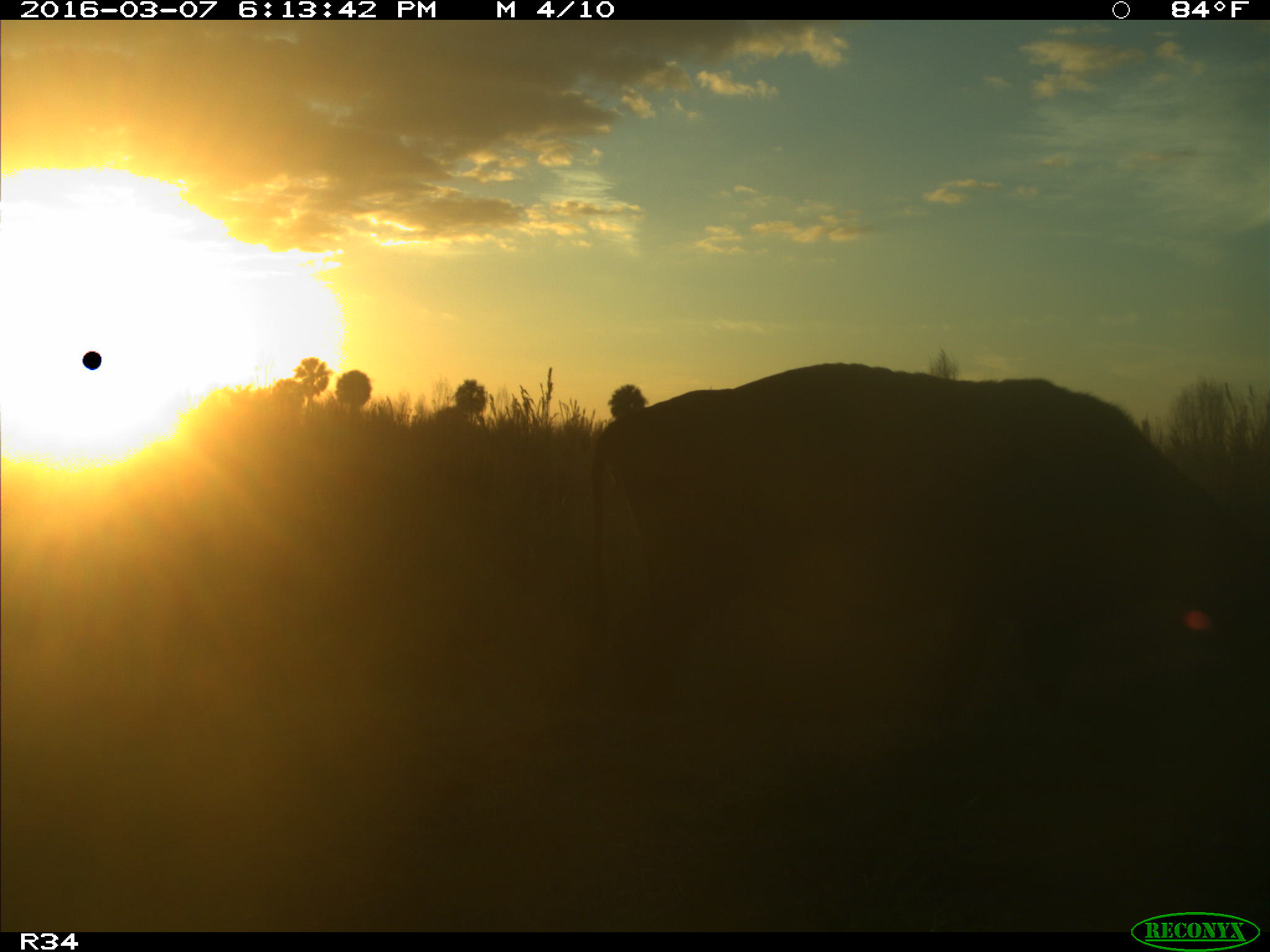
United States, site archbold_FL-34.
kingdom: Animalia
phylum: Chordata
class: Mammalia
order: Artiodactyla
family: Bovidae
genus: Bos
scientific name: Bos taurus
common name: domestic cow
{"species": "Bos taurus (domestic cow)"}